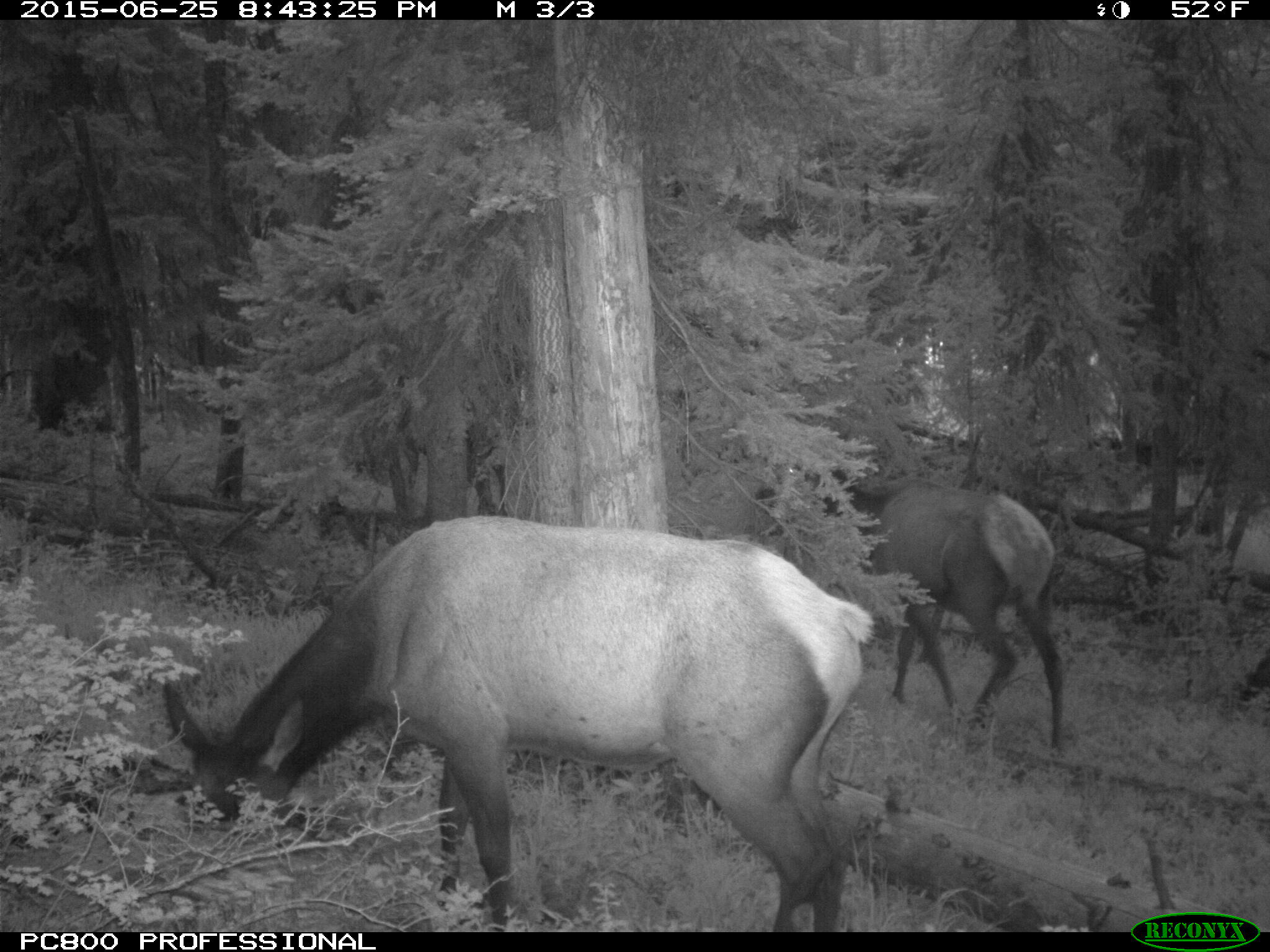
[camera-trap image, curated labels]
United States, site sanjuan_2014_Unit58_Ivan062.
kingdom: Animalia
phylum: Chordata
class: Mammalia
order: Artiodactyla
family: Cervidae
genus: Cervus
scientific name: Cervus elaphus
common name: red deer